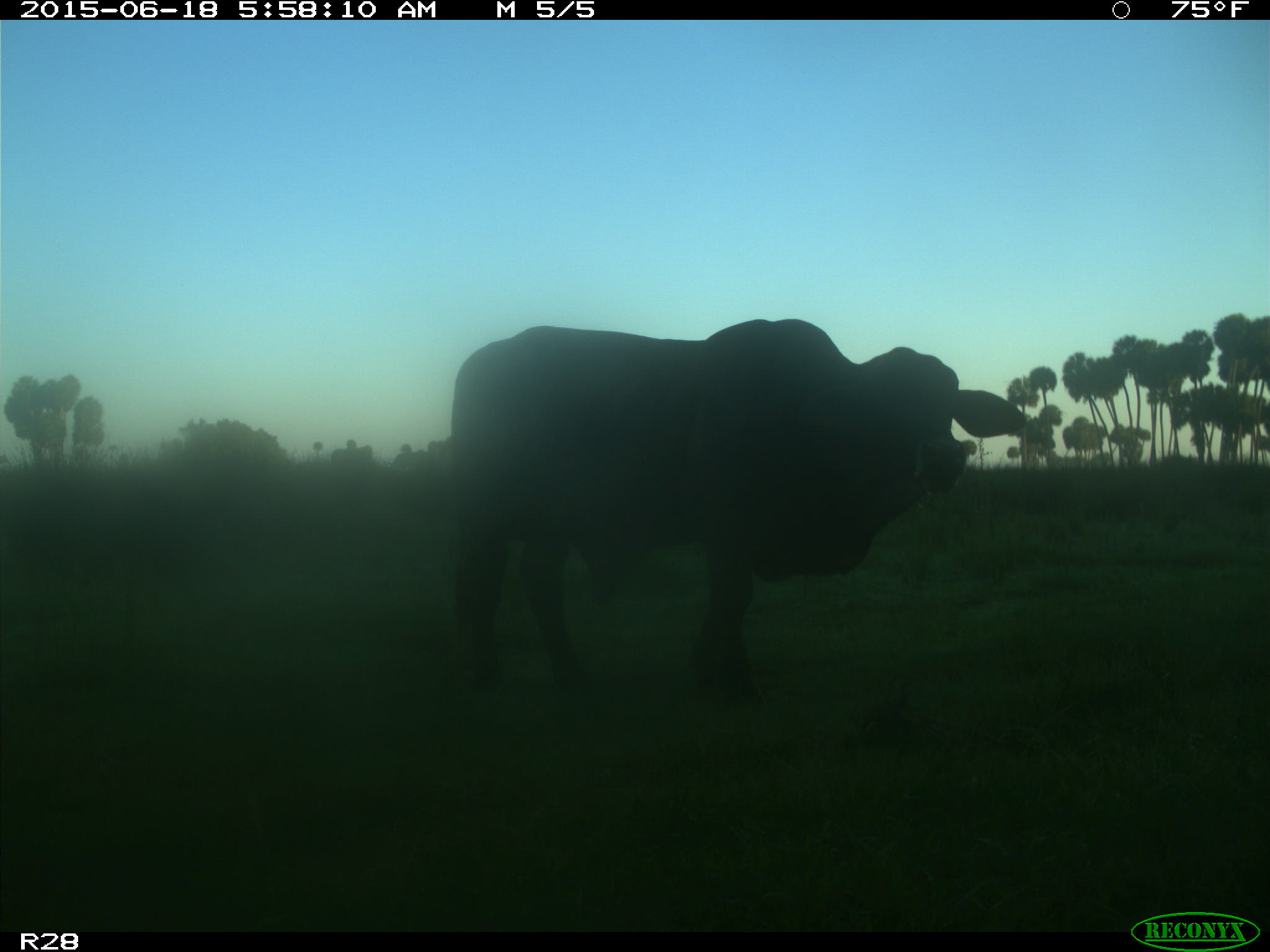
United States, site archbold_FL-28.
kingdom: Animalia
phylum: Chordata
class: Mammalia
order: Artiodactyla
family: Bovidae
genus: Bos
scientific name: Bos taurus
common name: domestic cow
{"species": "Bos taurus (domestic cow)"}